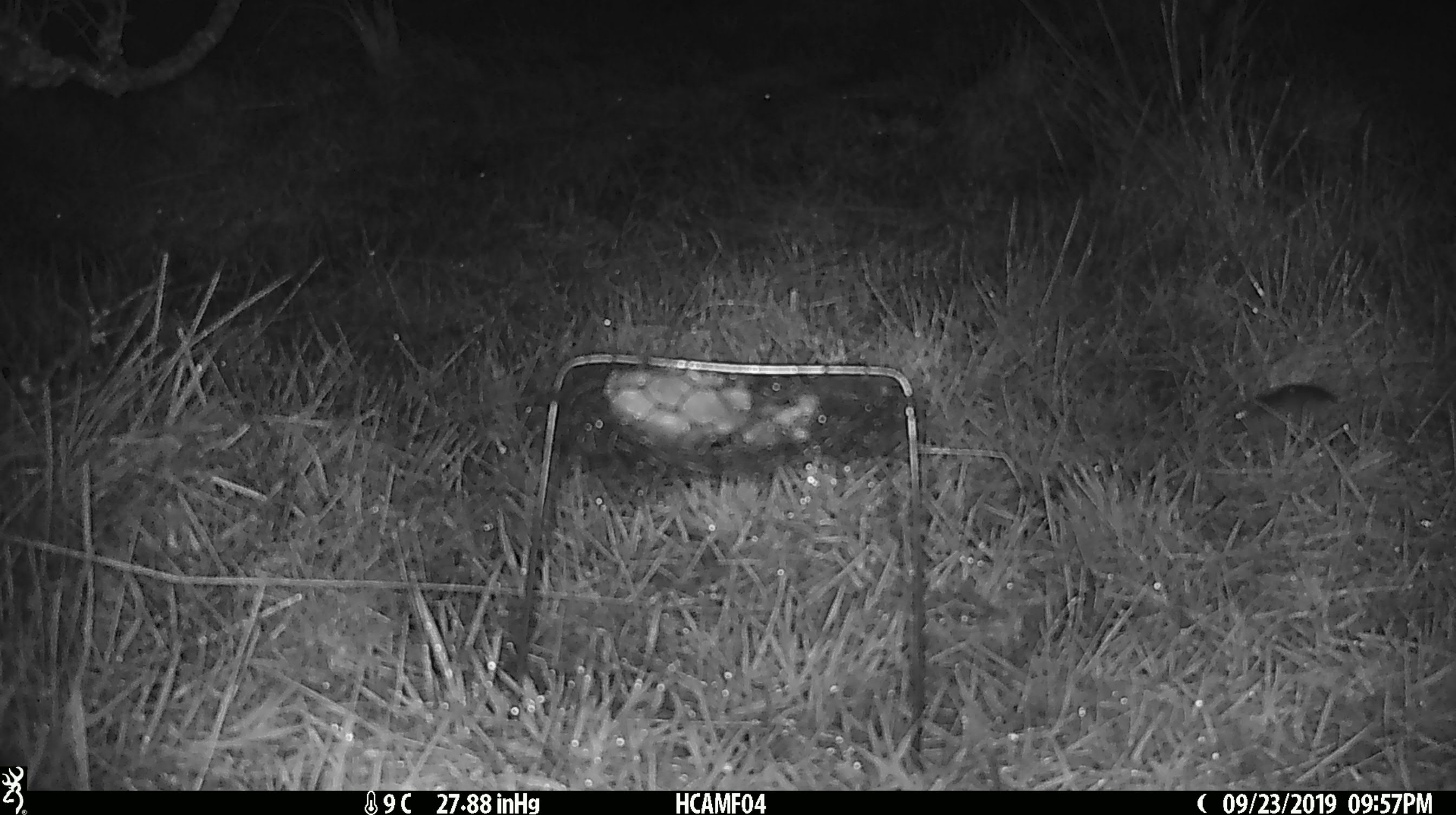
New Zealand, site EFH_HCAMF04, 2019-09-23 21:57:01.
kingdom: Animalia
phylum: Chordata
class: Mammalia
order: Rodentia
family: Muridae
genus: Mus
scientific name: Mus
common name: mouse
Mouse (Mus).